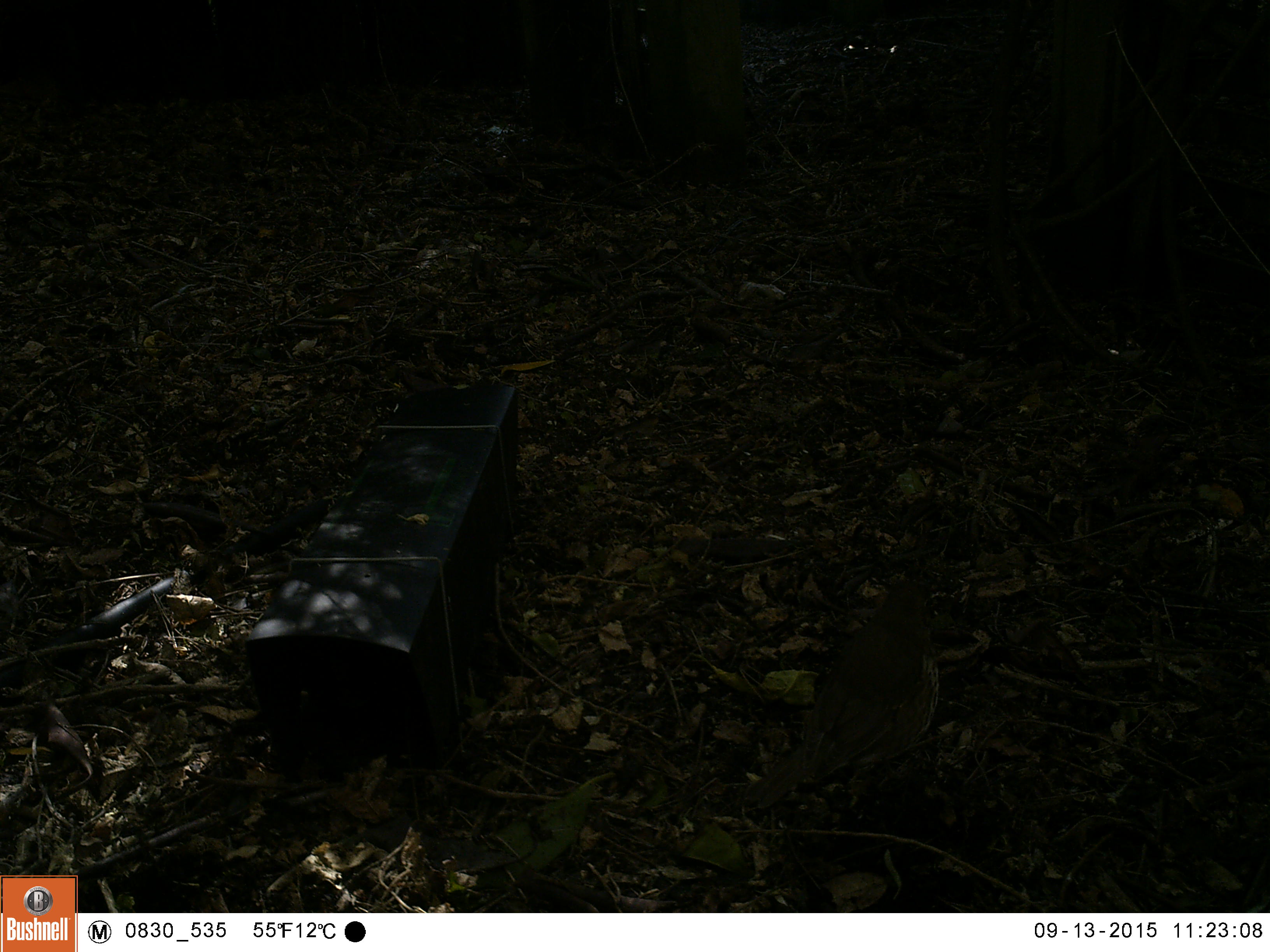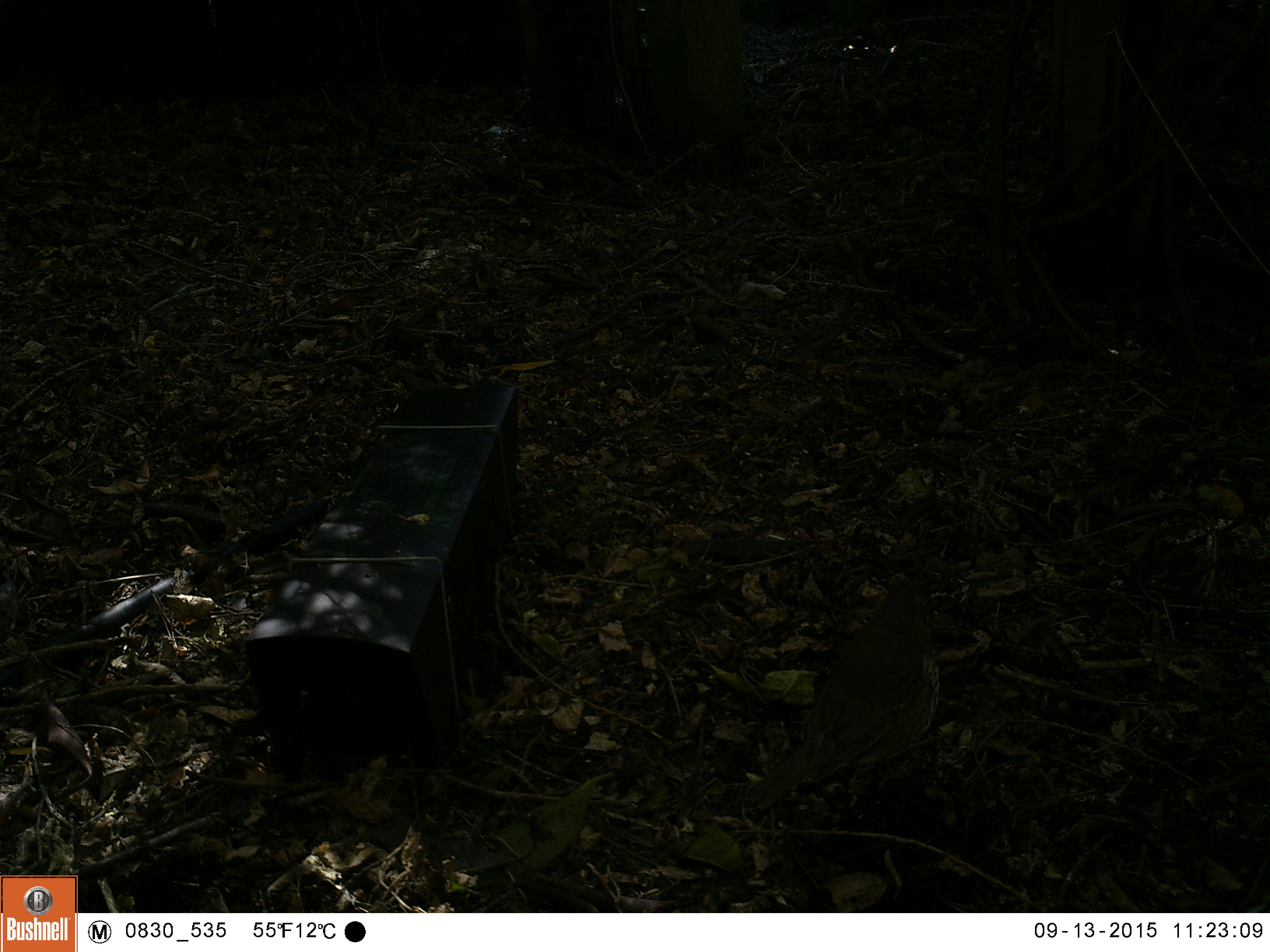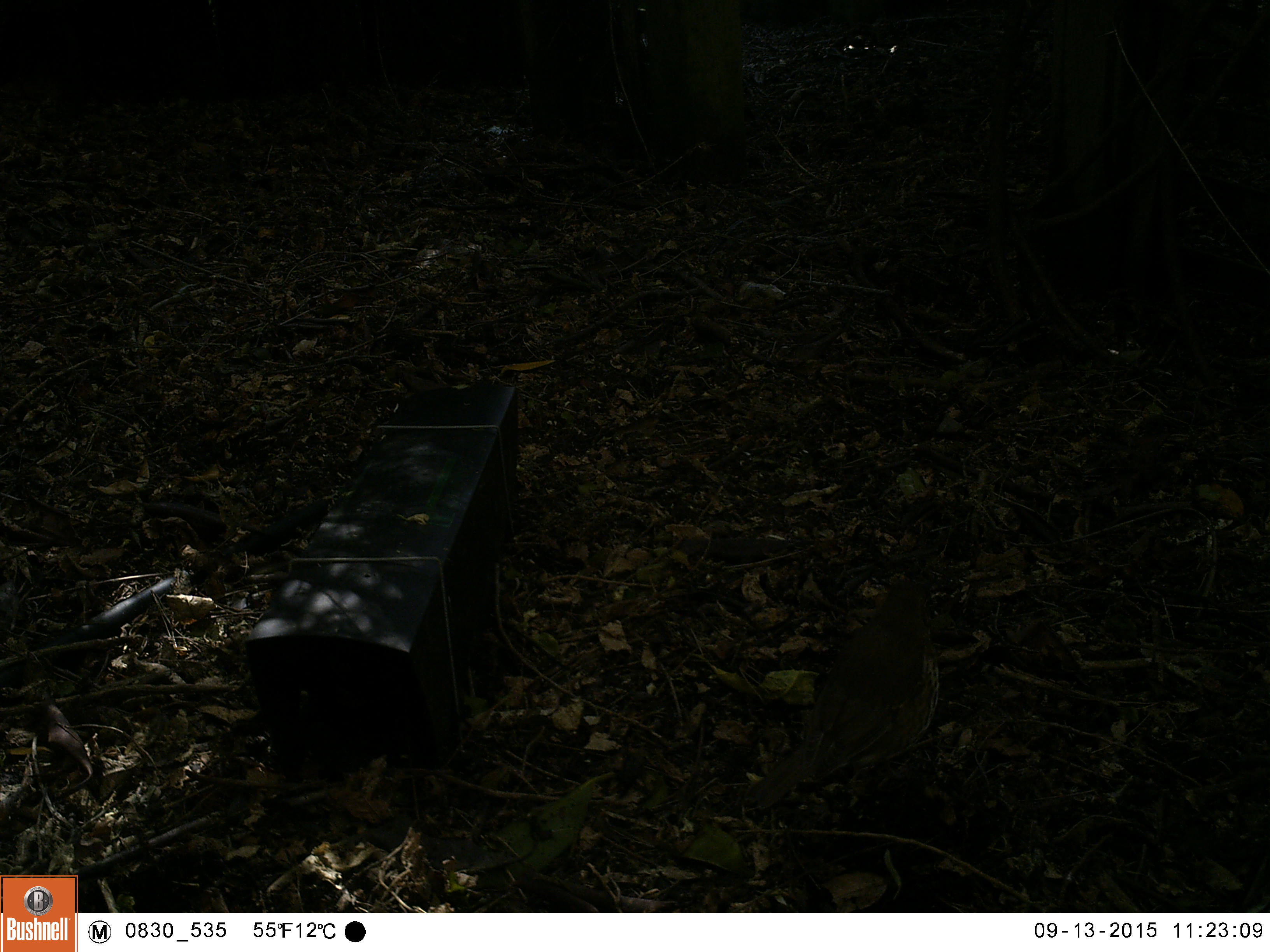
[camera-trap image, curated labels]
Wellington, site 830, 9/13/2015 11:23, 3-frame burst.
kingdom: Animalia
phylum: Chordata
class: Aves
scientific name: Aves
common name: bird